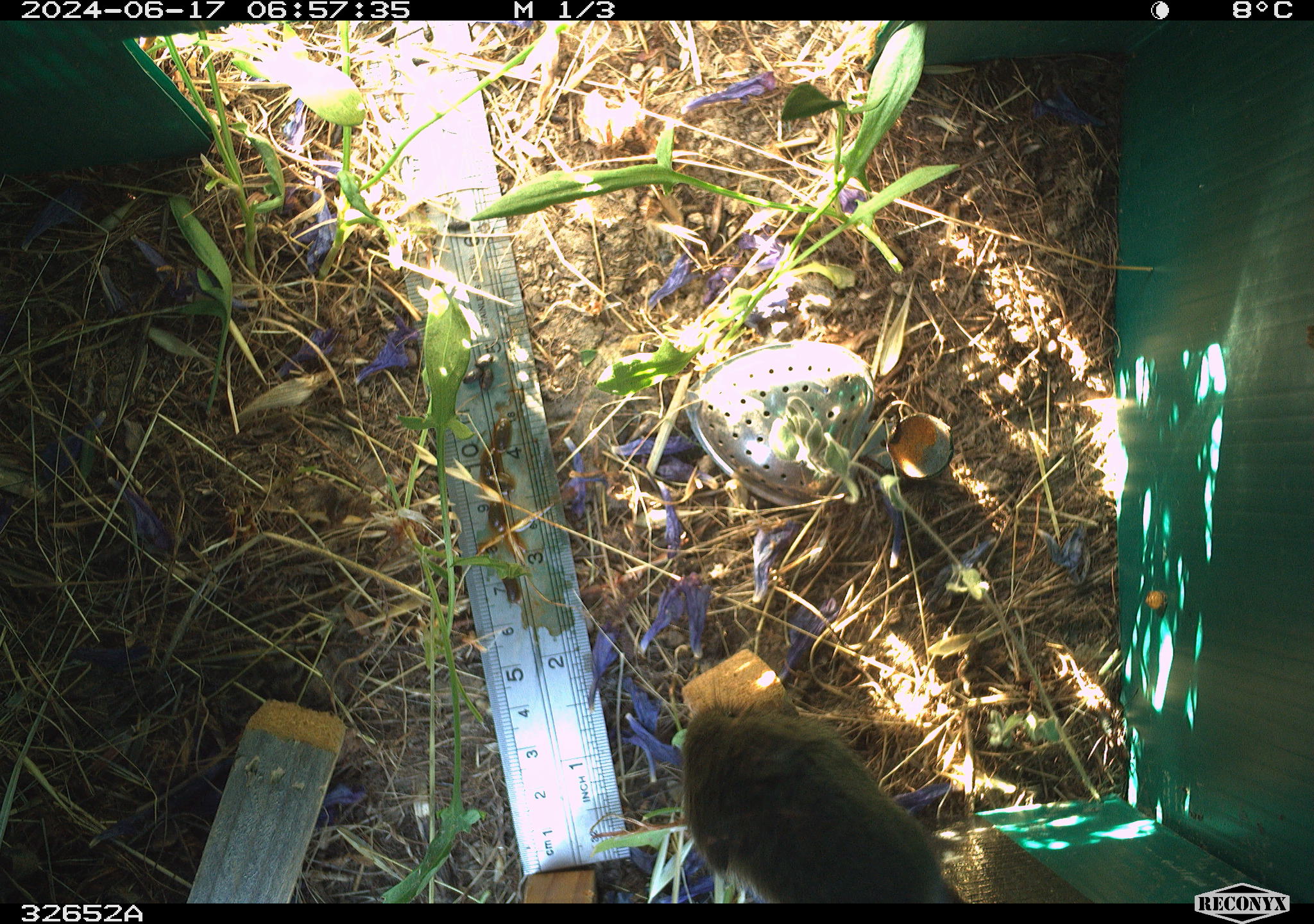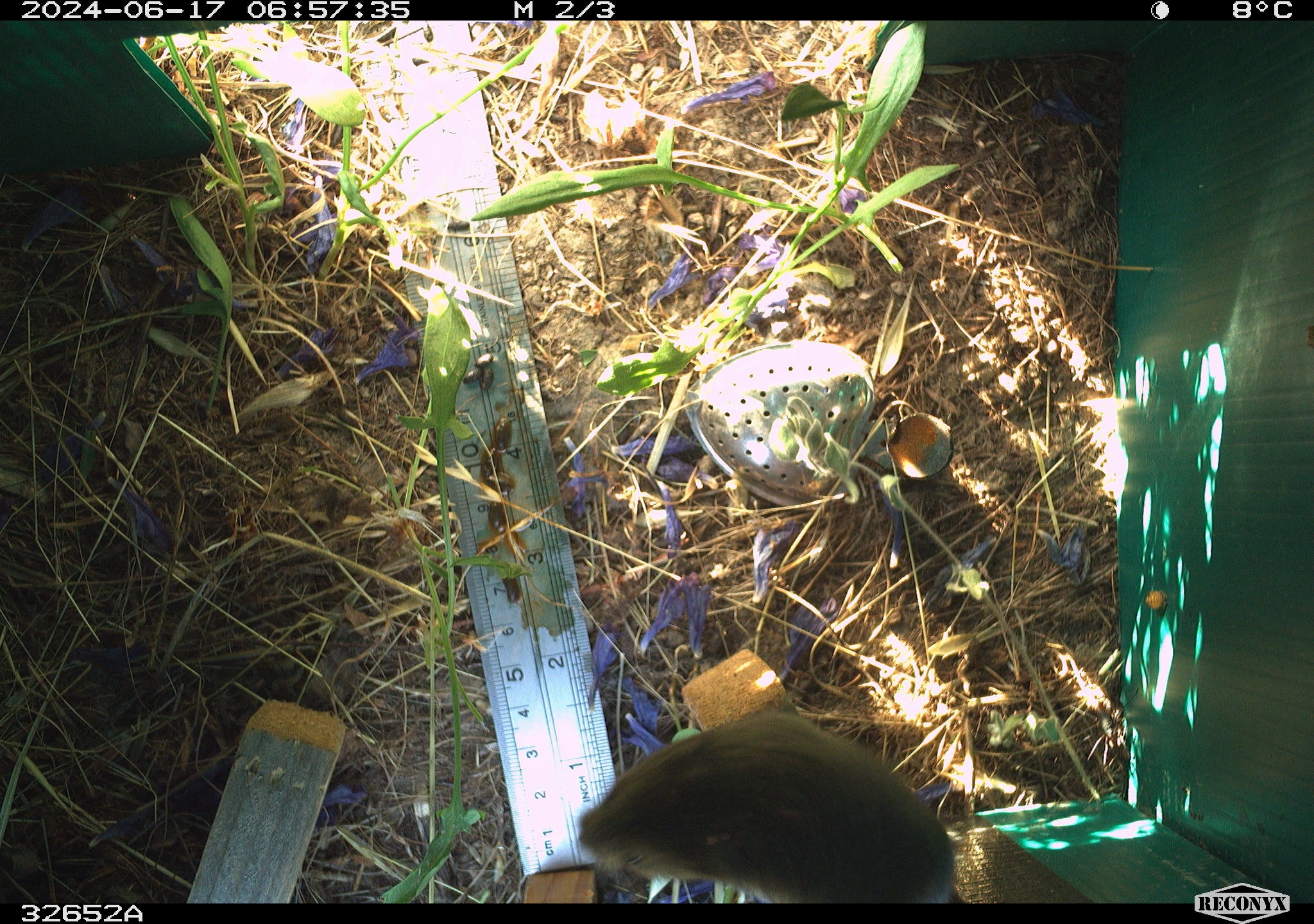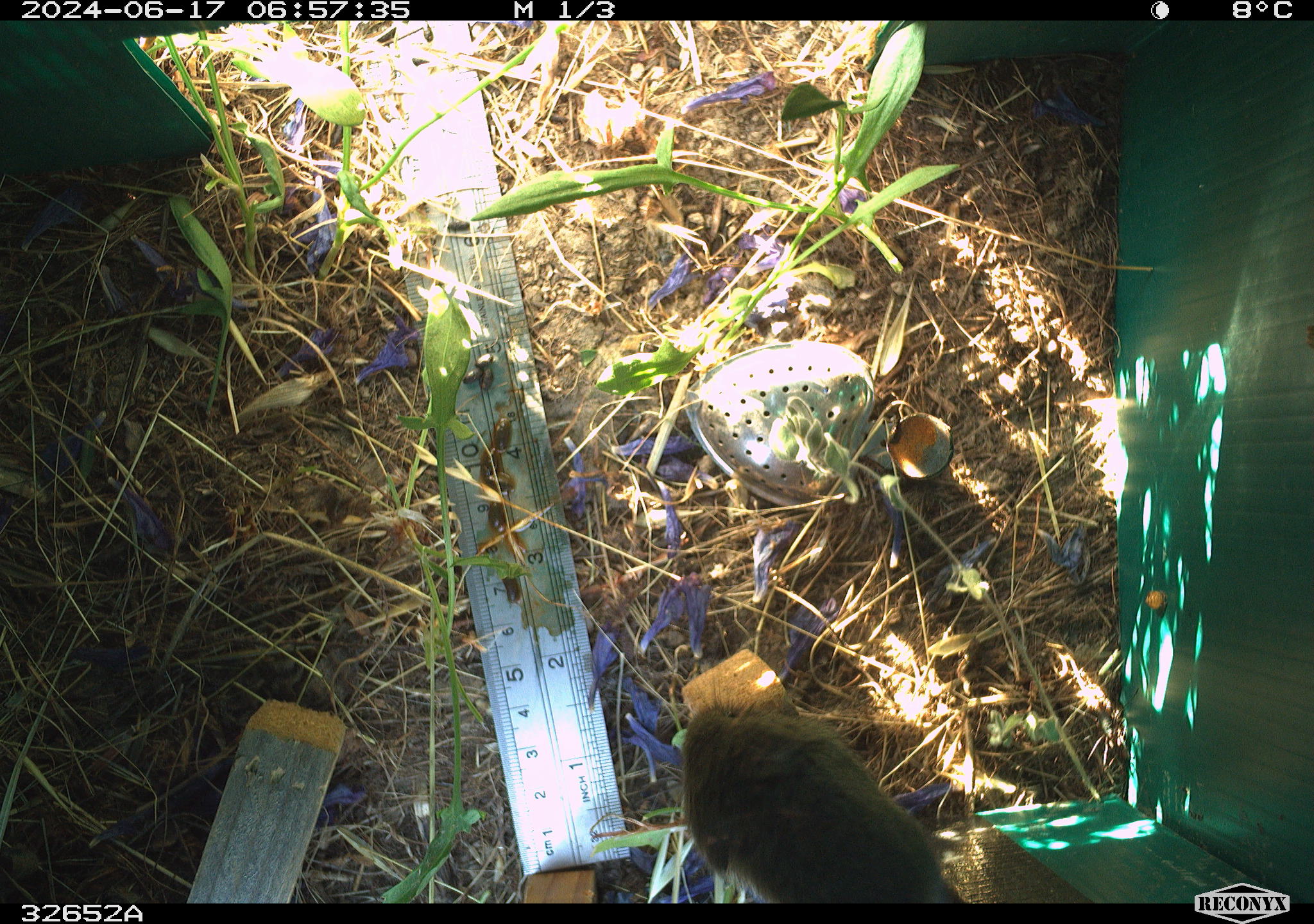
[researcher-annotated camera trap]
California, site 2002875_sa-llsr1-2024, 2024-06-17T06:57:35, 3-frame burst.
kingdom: Animalia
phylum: Chordata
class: Mammalia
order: Rodentia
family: Cricetidae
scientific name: Arvicolinae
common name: voles, lemmings, and muskrats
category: arvicolinae subfamily